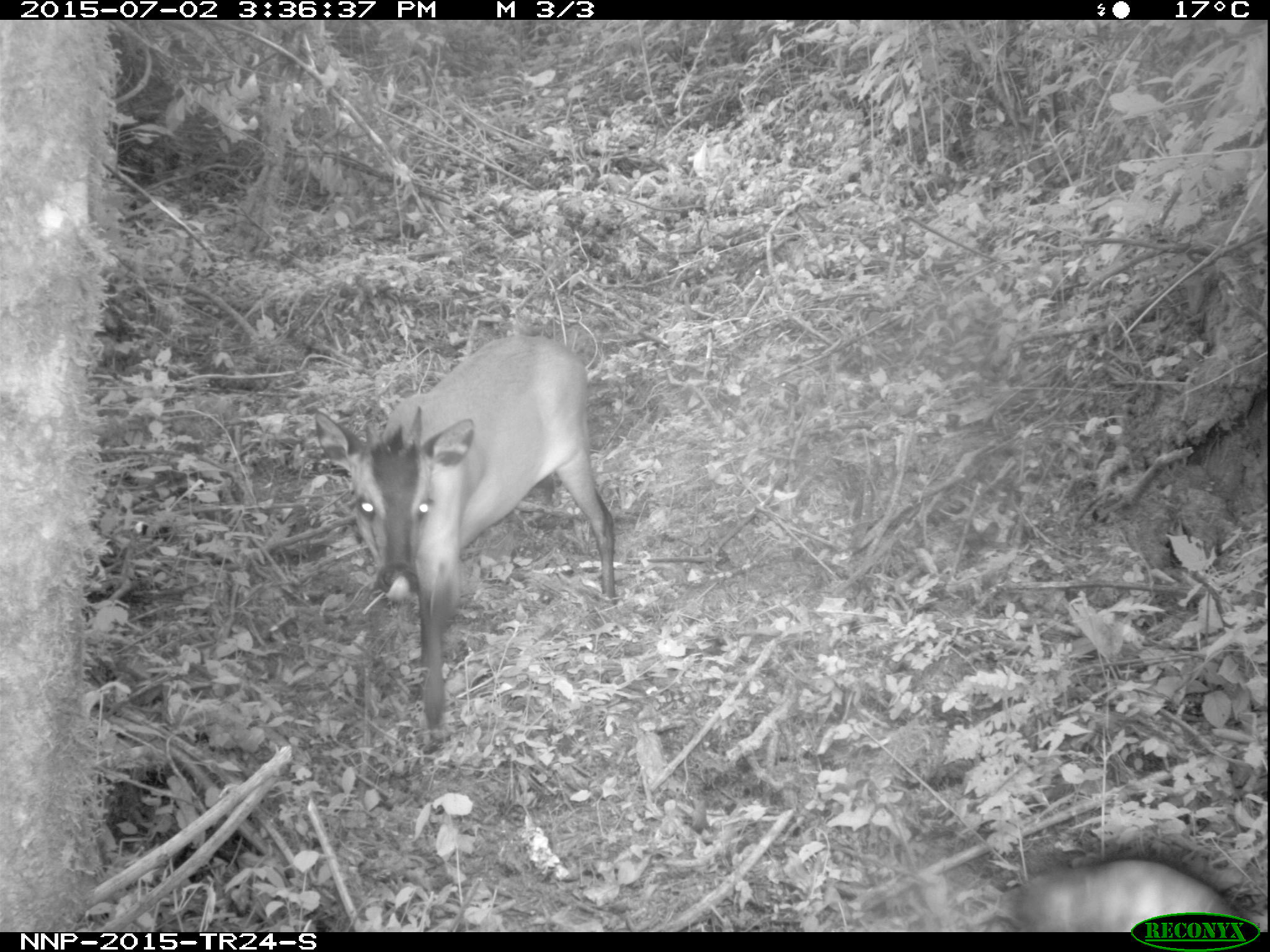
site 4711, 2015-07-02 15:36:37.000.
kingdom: Animalia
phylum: Chordata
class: Mammalia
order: Artiodactyla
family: Bovidae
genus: Cephalophus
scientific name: Cephalophus nigrifrons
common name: black-fronted duiker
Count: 1.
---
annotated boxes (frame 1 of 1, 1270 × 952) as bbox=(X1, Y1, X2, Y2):
cephalophus nigrifrons: bbox=(312, 333, 616, 740); bbox=(1007, 850, 1248, 932)